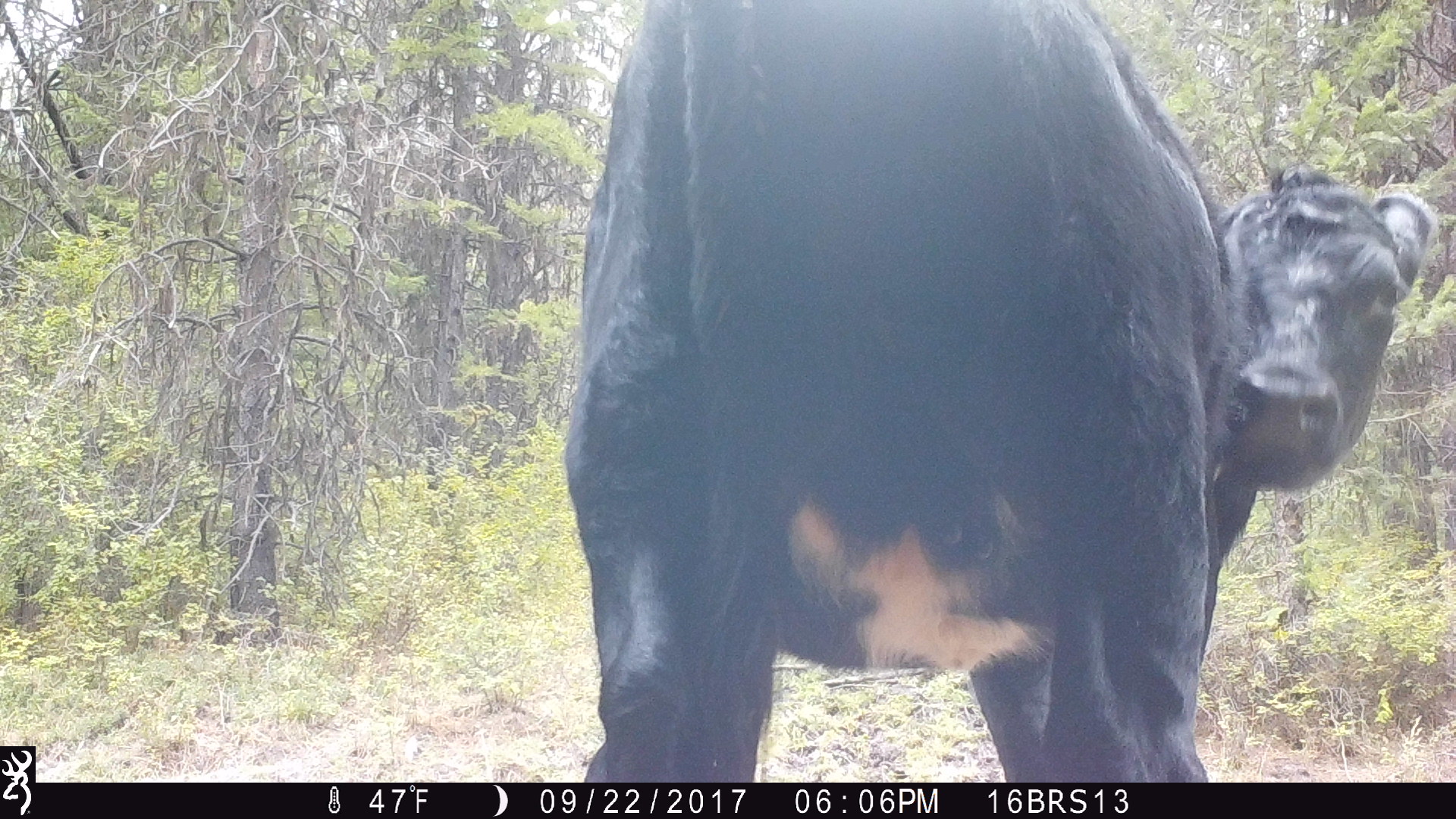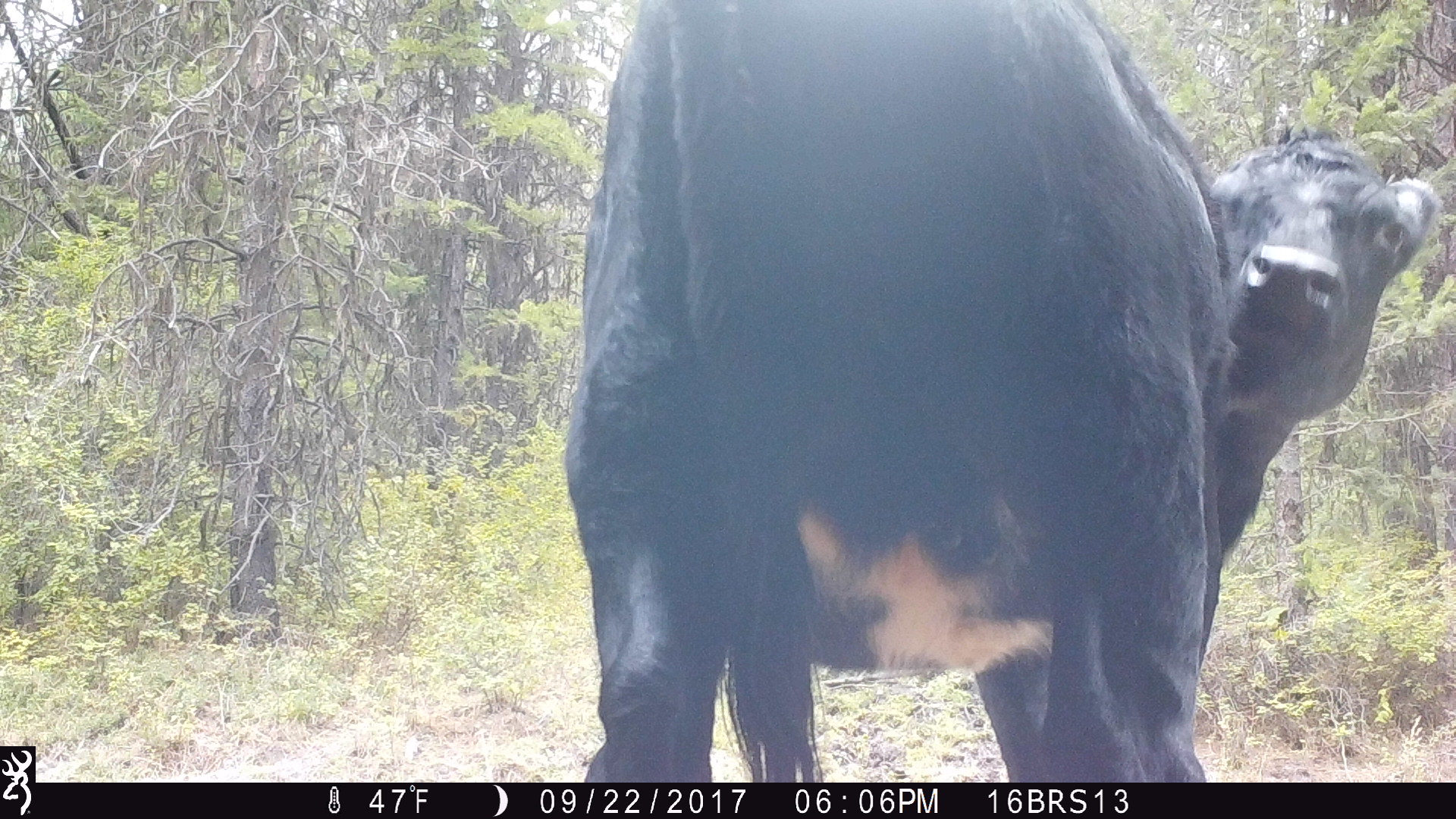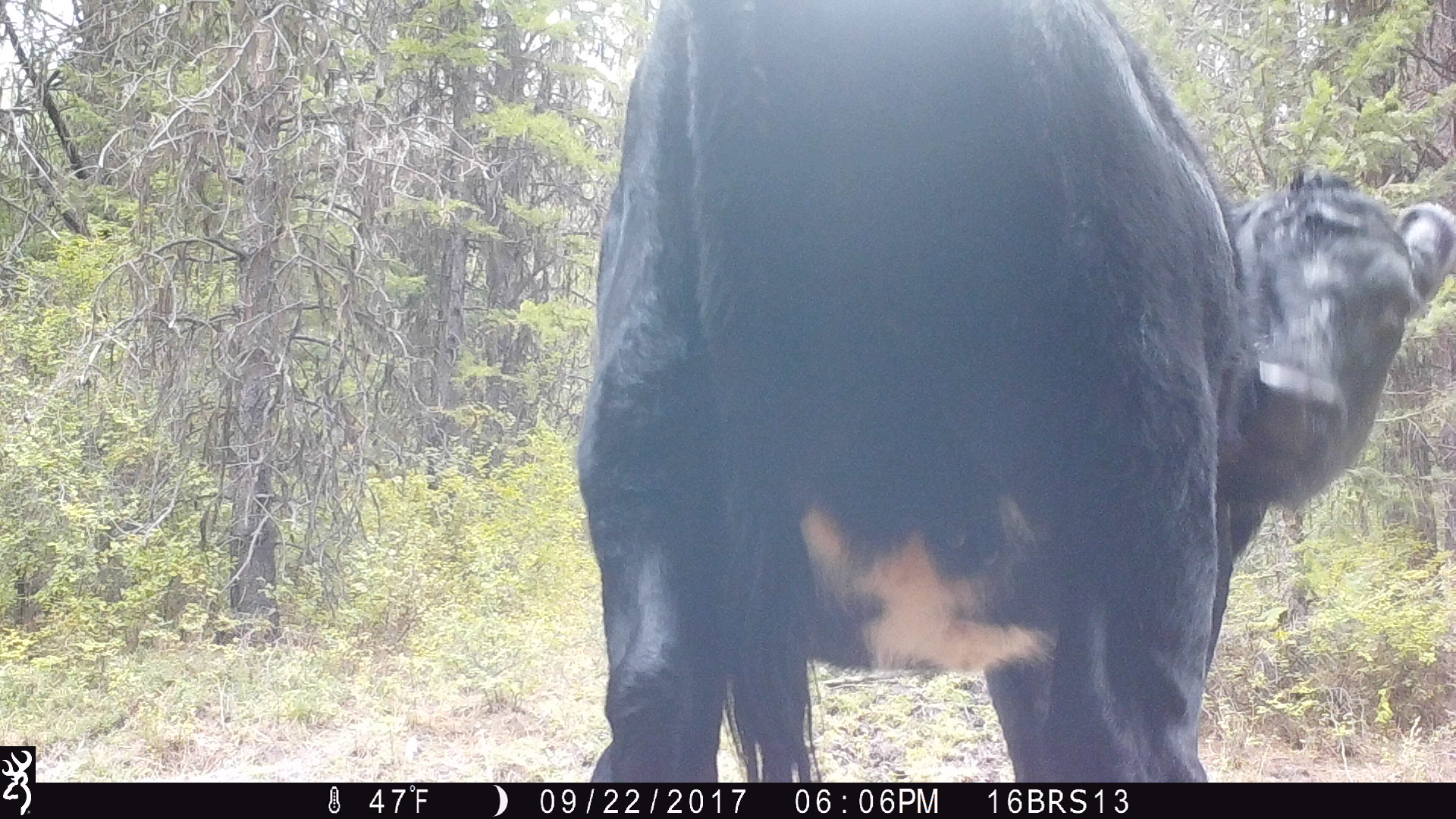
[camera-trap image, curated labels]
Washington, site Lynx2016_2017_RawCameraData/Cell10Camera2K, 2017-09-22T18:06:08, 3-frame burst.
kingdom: Animalia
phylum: Chordata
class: Mammalia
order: Artiodactyla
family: Bovidae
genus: Bos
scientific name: Bos taurus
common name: domestic cattle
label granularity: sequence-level